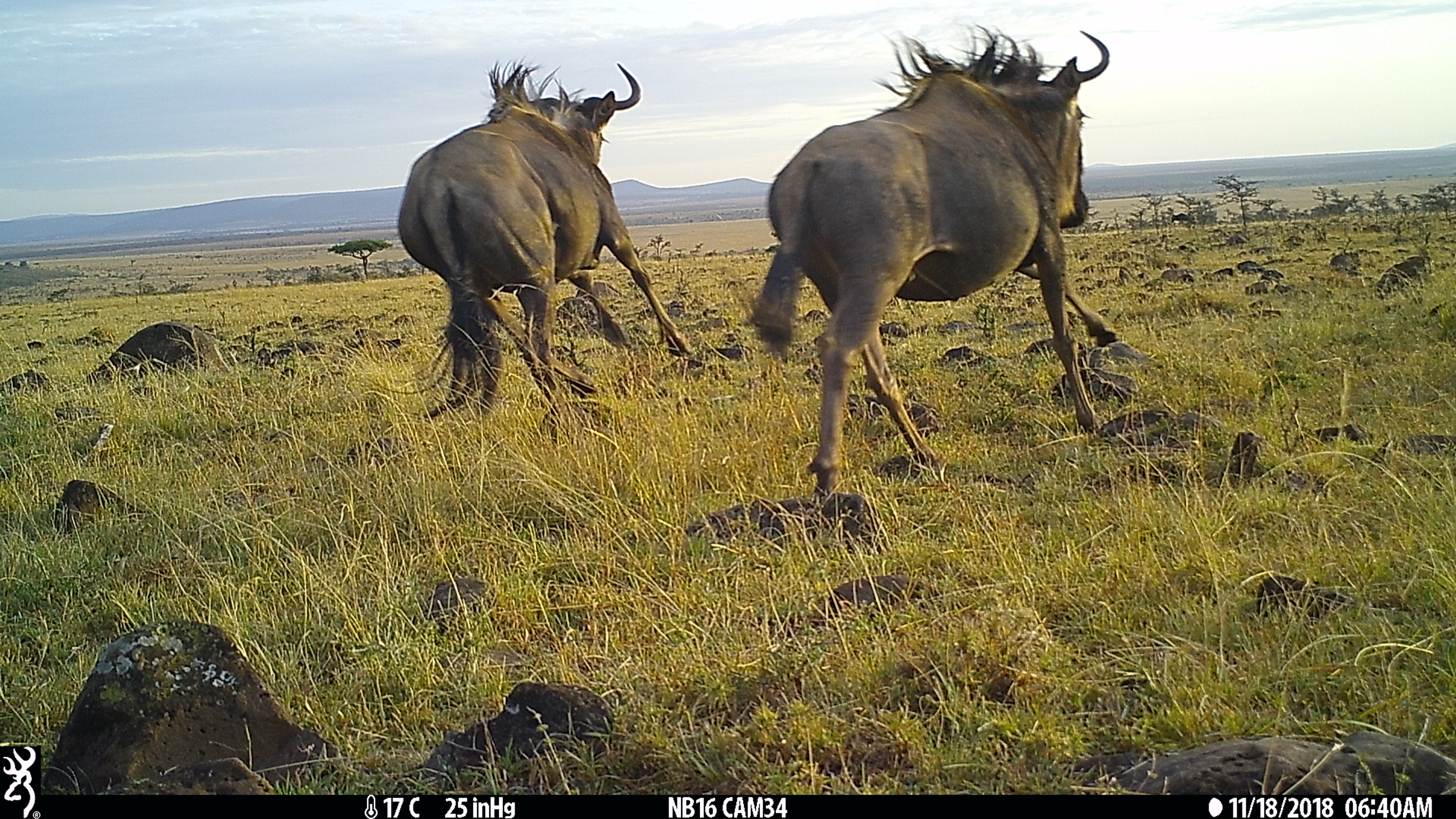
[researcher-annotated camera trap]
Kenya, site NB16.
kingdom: Animalia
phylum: Chordata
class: Mammalia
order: Artiodactyla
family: Bovidae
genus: Connochaetes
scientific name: Connochaetes taurinus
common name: blue wildebeest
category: wildebeest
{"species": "wildebeest (blue wildebeest) (Connochaetes taurinus)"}